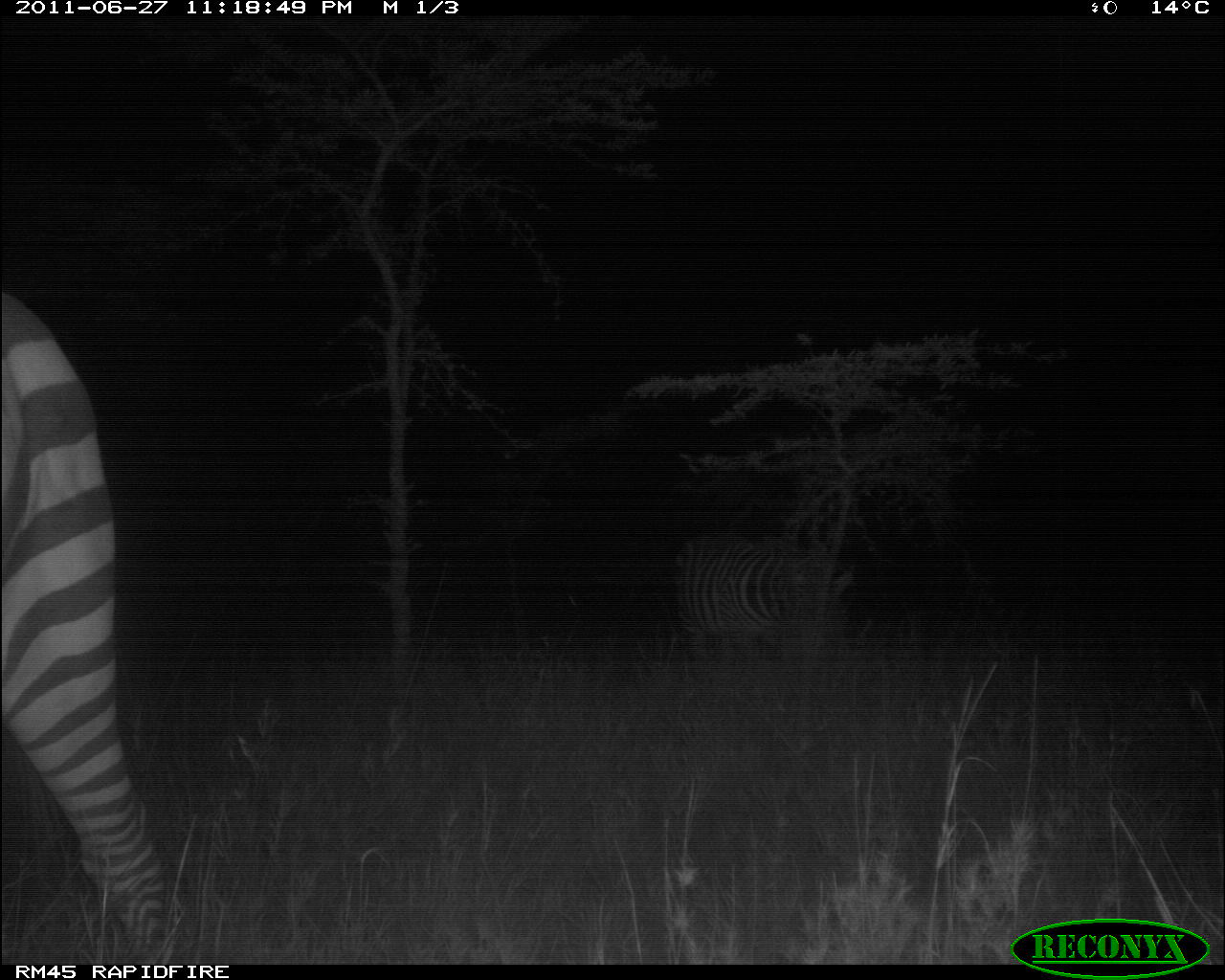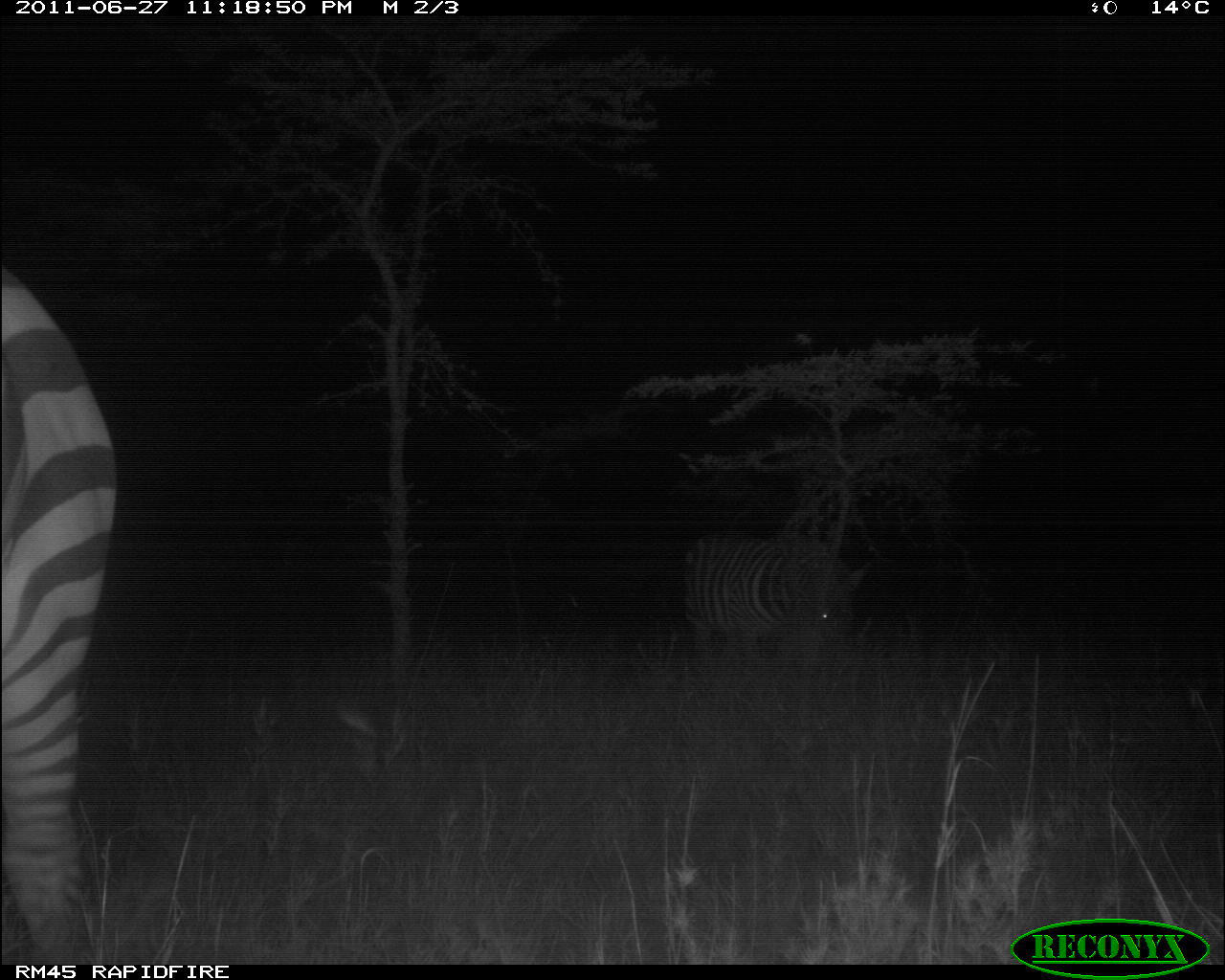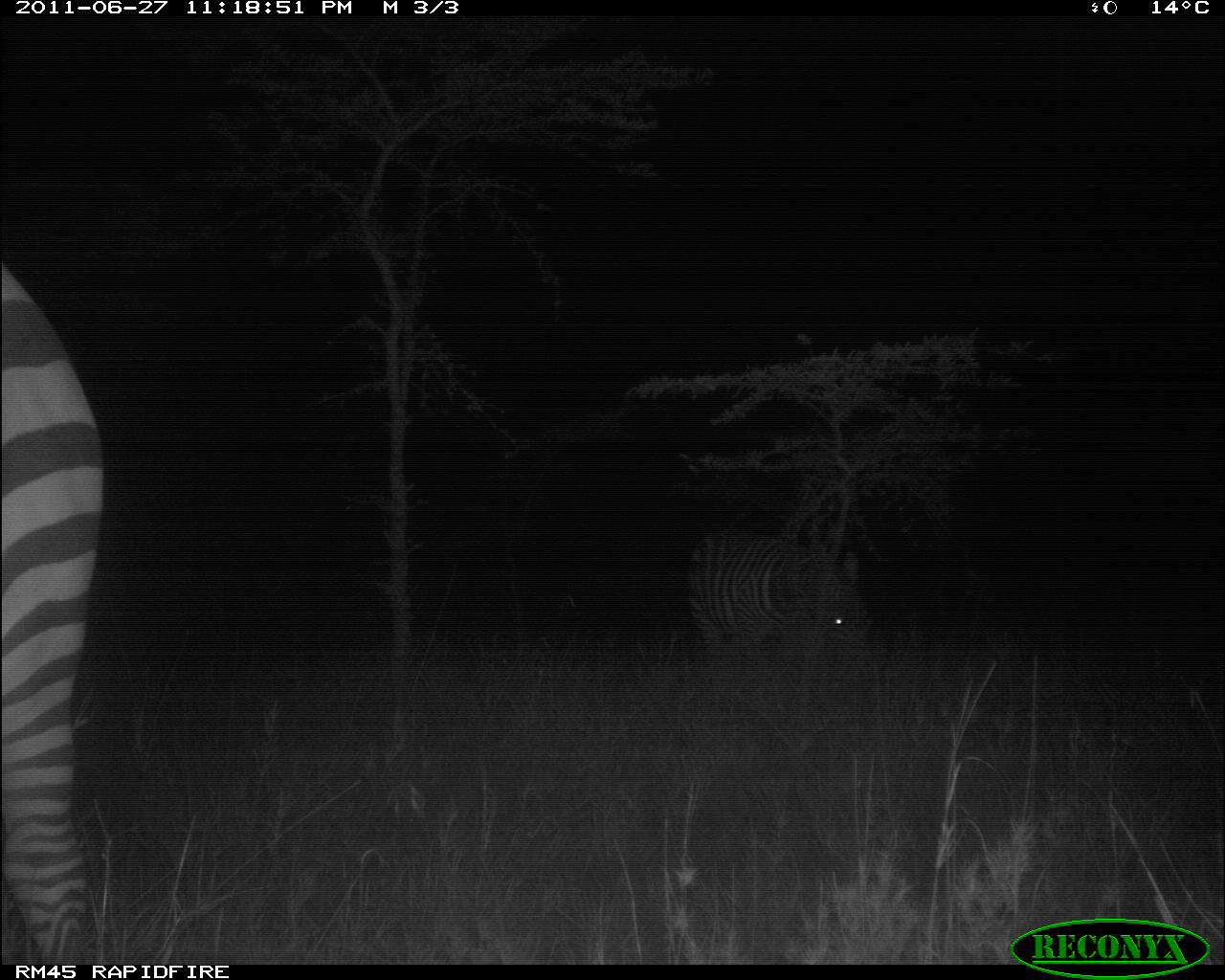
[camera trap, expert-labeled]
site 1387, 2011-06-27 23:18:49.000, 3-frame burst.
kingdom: Animalia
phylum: Chordata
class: Mammalia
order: Perissodactyla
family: Equidae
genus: Equus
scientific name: Equus quagga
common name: plains zebra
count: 2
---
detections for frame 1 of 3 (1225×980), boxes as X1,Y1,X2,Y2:
equus quagga: 0,286,169,964; 670,525,795,651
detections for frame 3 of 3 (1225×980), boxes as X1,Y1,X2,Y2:
equus quagga: 1,261,107,960; 685,527,871,650